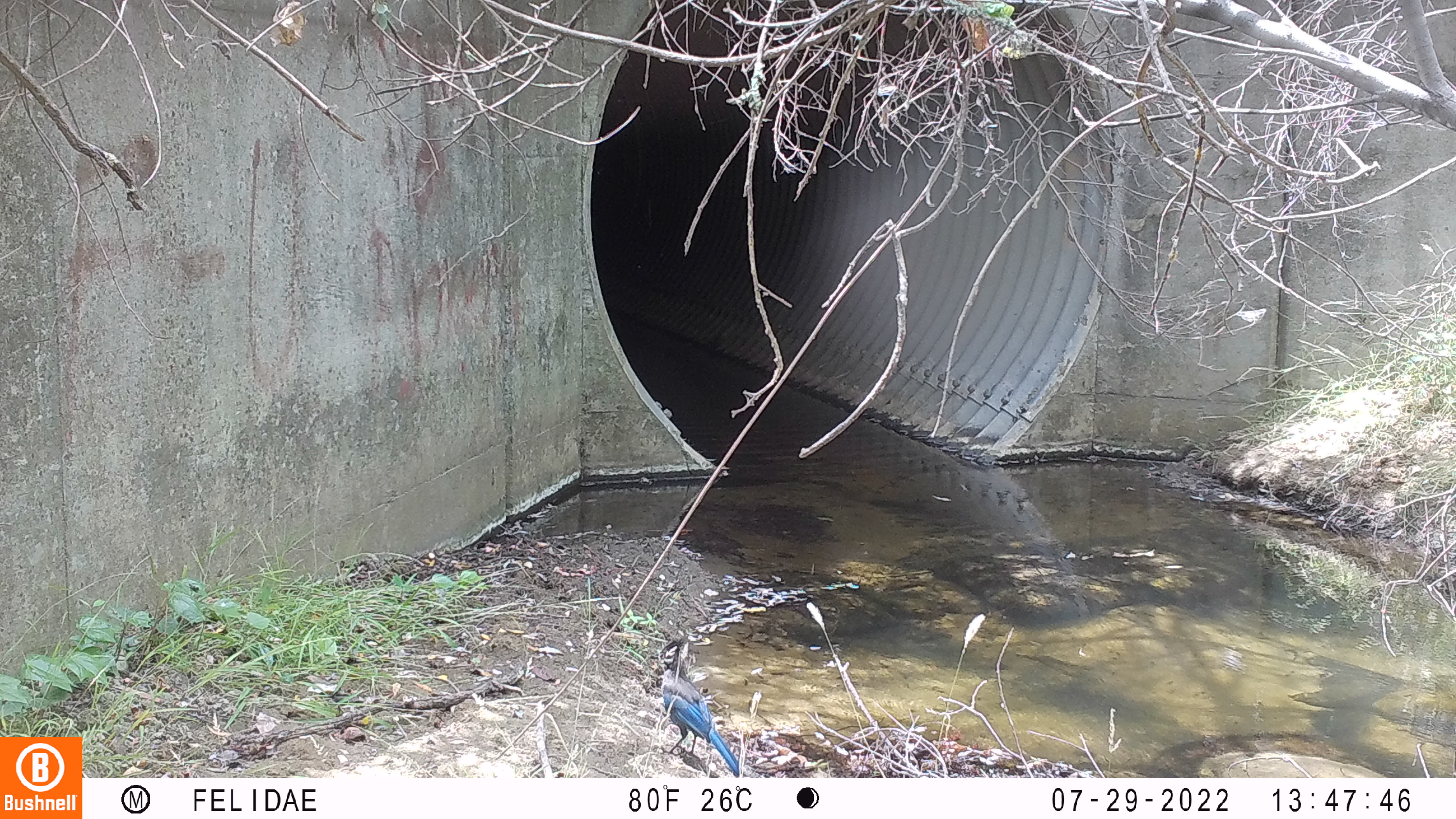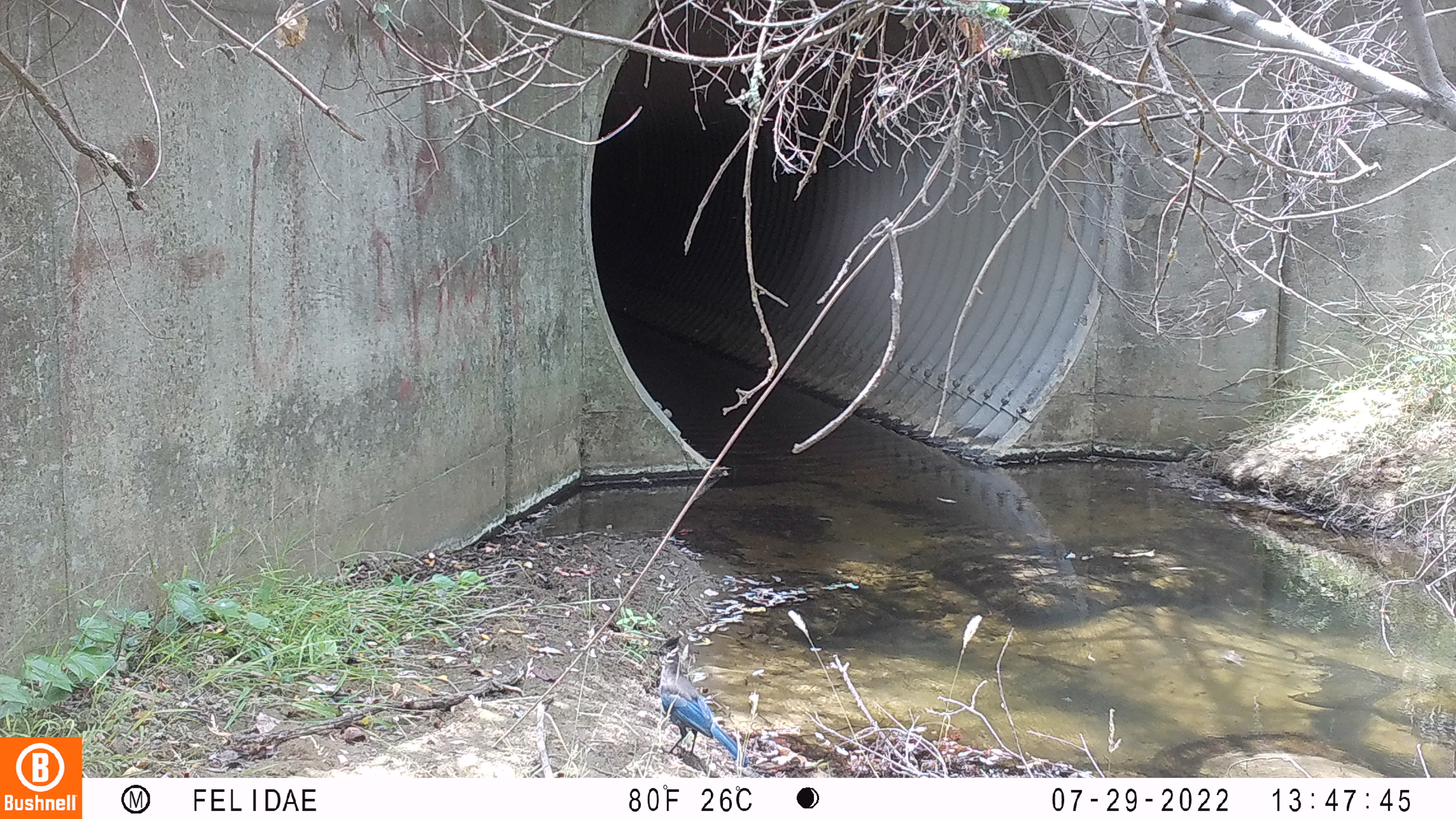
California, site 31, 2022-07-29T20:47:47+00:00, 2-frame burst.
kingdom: Animalia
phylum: Chordata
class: Aves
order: Passeriformes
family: Corvidae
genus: Cyanocitta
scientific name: Cyanocitta stelleri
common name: steller's jay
Steller's jay (Cyanocitta stelleri).